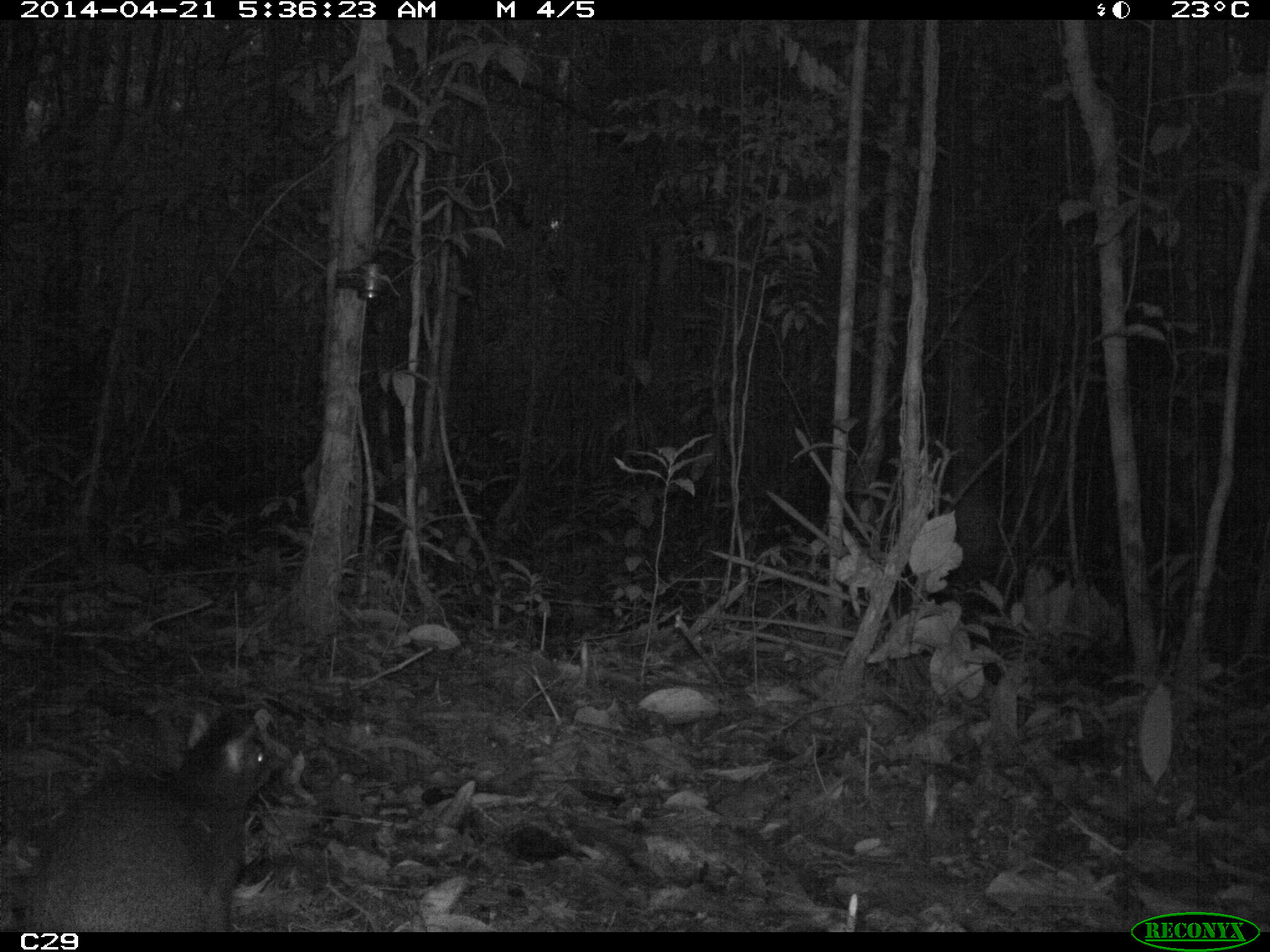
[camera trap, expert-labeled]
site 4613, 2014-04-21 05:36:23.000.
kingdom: Animalia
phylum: Chordata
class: Mammalia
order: Rodentia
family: Dasyproctidae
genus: Dasyprocta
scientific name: Dasyprocta leporina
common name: red-rumped agouti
Dasyprocta leporina (red-rumped agouti), count 1, age adult.